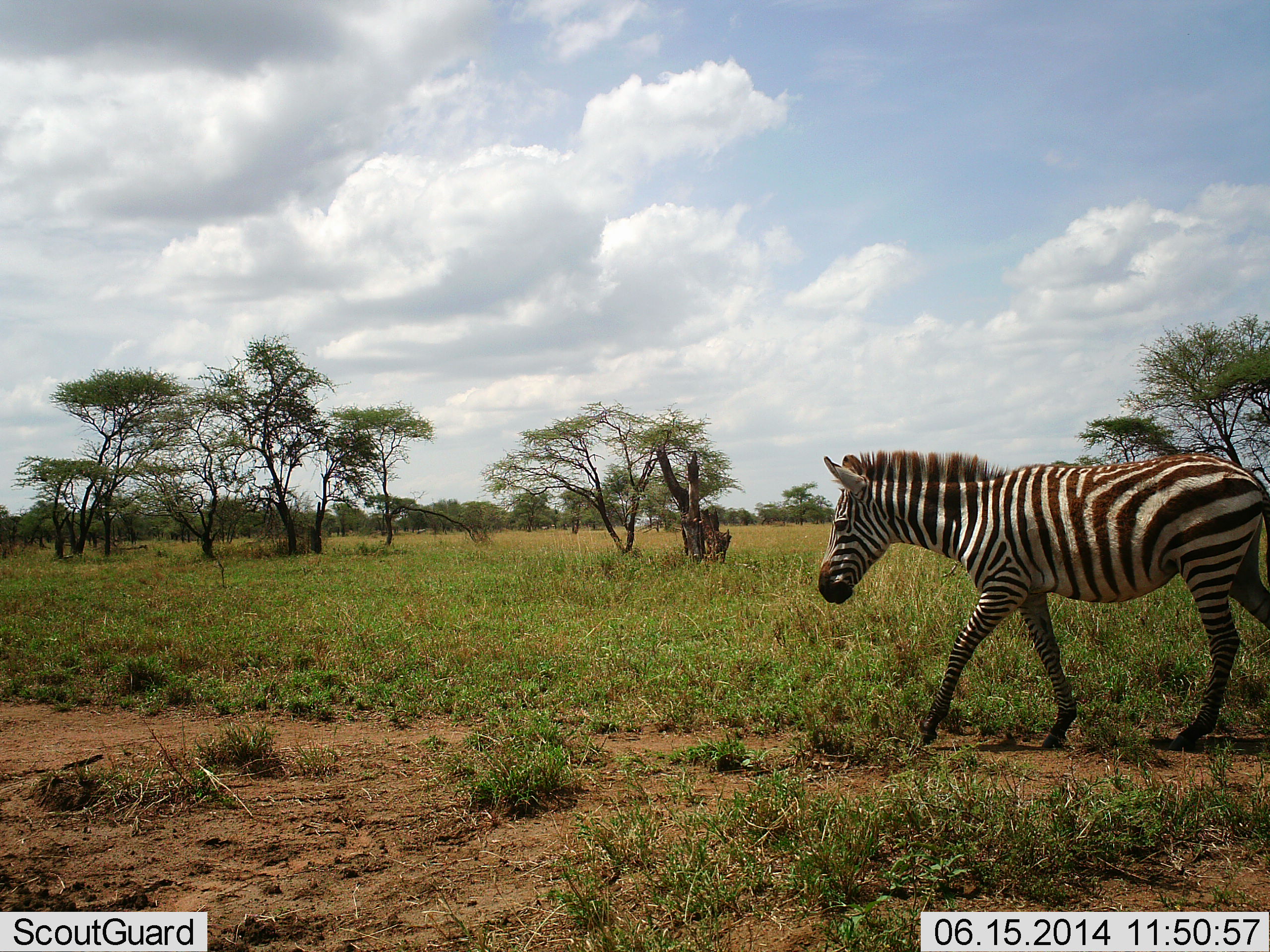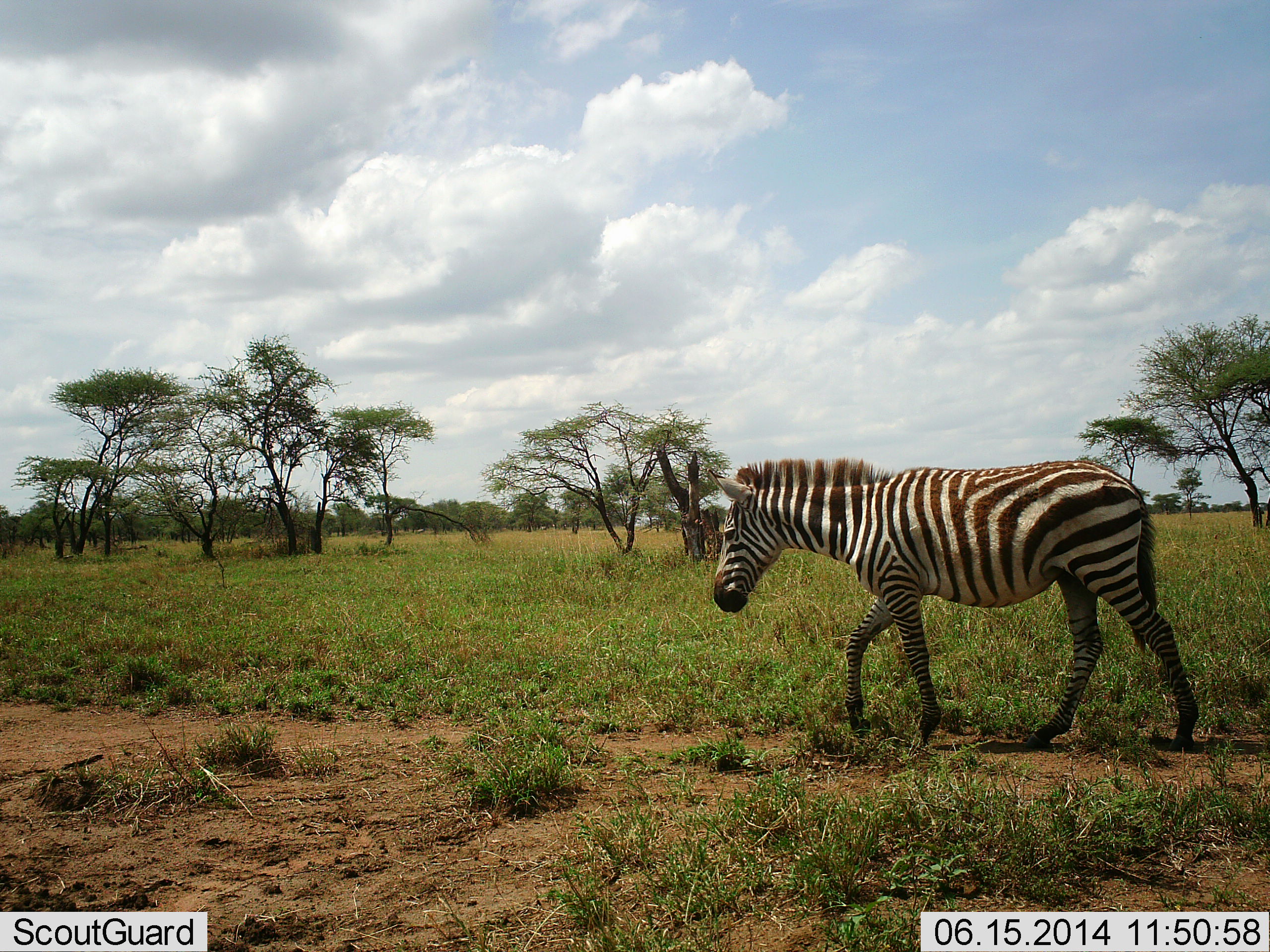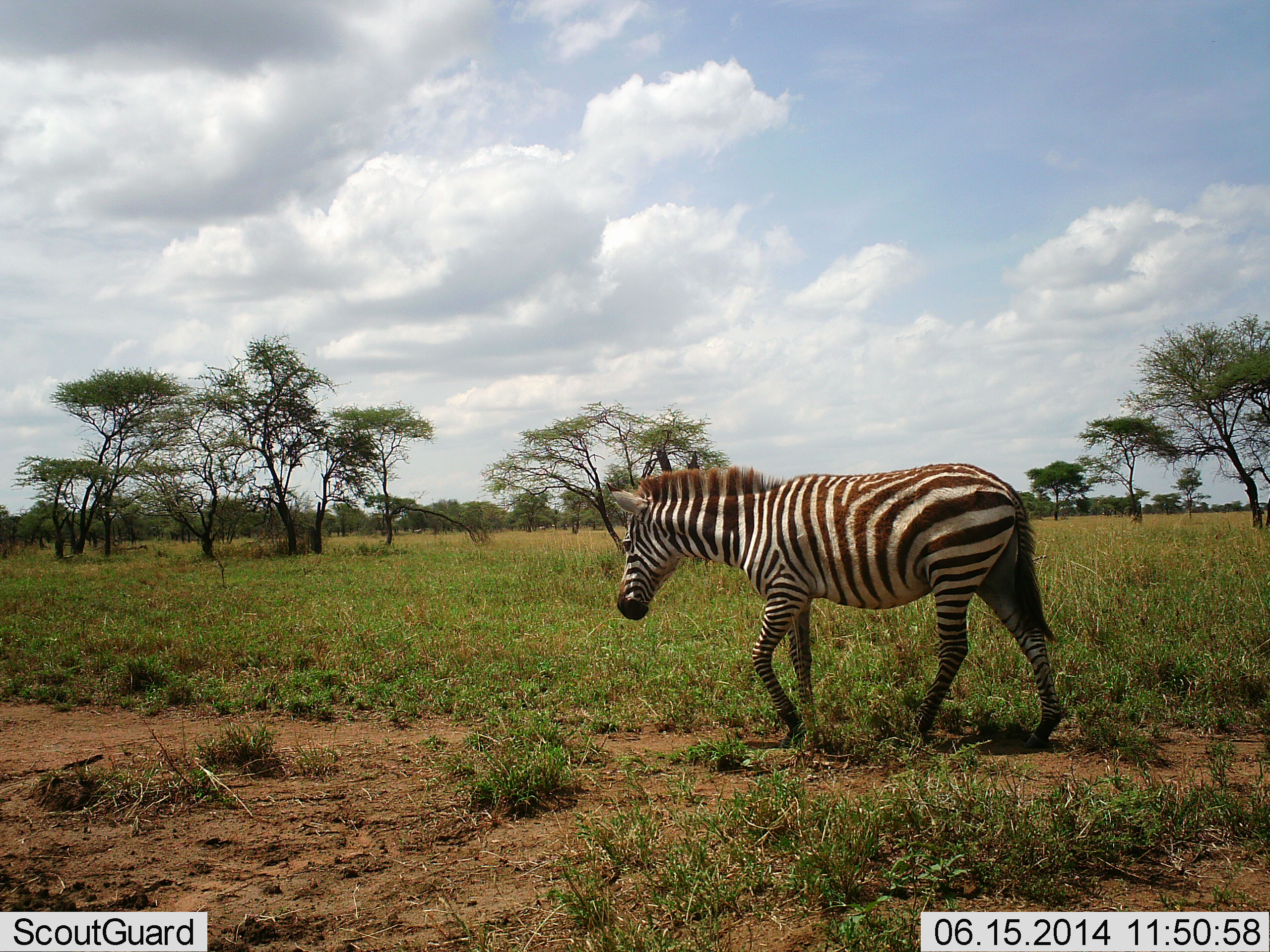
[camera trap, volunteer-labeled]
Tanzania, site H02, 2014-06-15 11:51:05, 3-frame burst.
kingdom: Animalia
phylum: Chordata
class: Mammalia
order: Perissodactyla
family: Equidae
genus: Equus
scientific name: Equus quagga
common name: plains zebra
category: zebra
Zebra (plains zebra) (Equus quagga), count 1. Behavior (volunteer vote fractions): standing 10%, resting 0%, moving 100%, interacting 0%. Young present (vote fraction): 0%. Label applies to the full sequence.